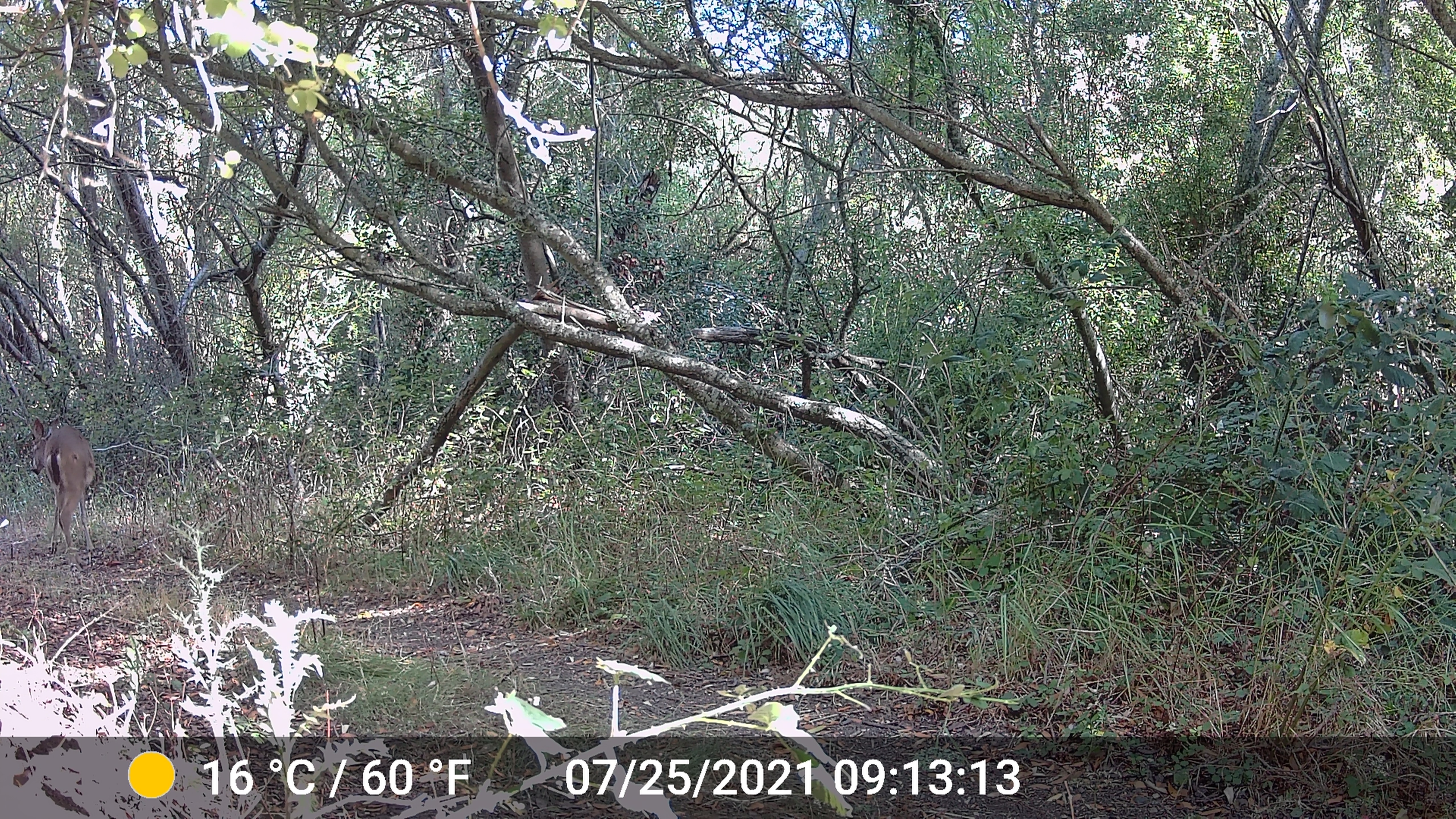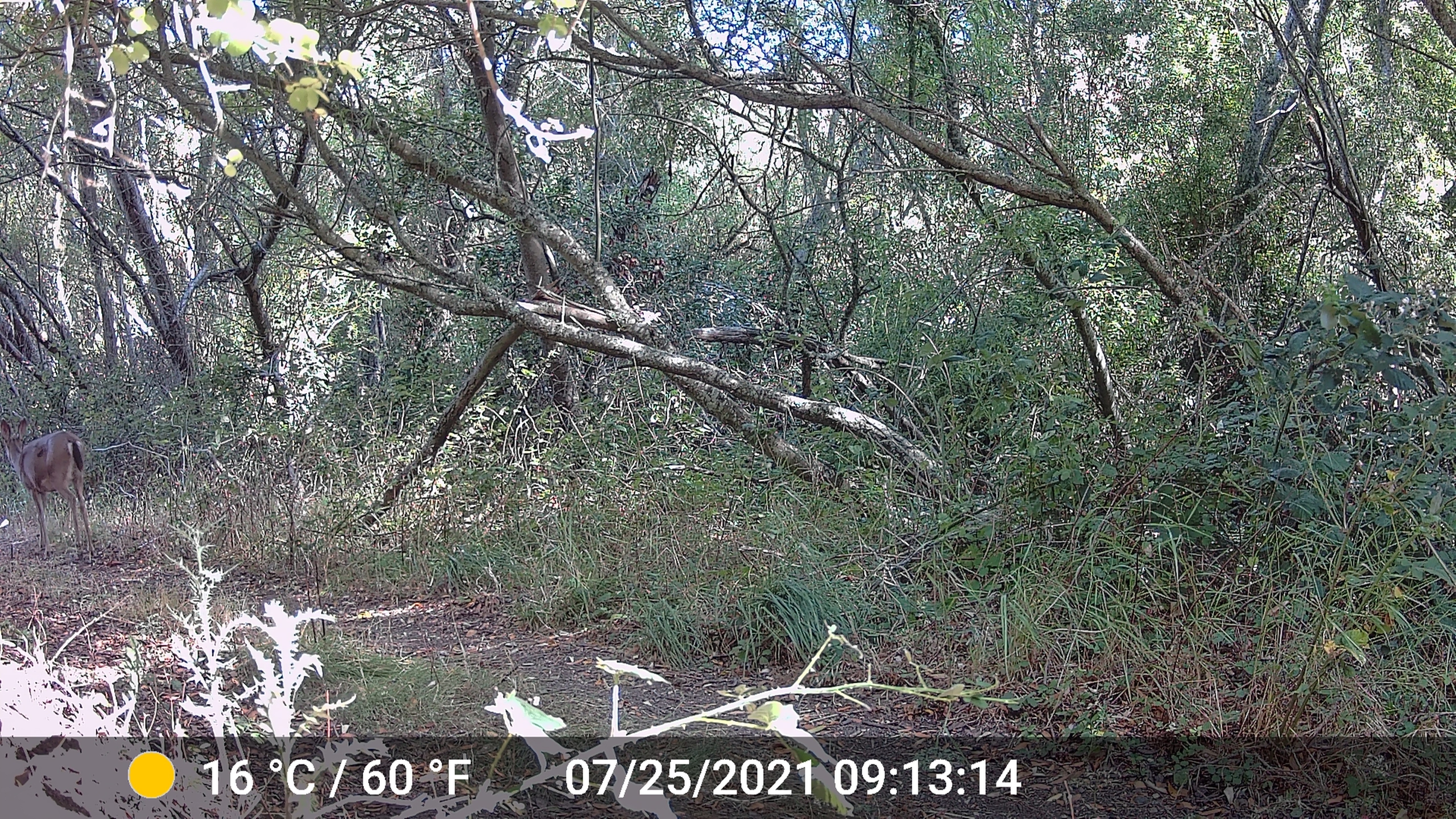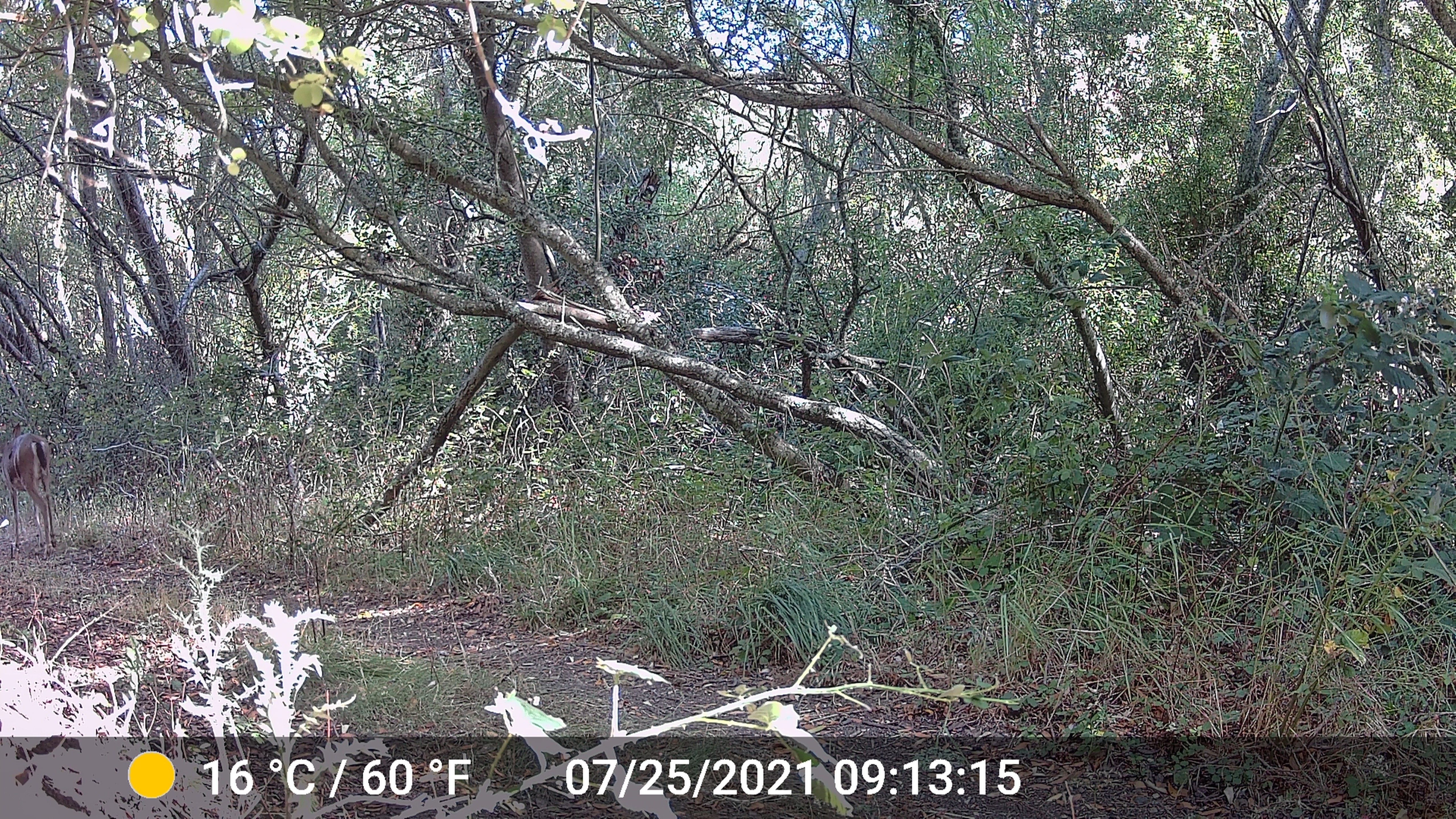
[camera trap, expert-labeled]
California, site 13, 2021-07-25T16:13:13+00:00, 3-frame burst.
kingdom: Animalia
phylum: Chordata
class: Mammalia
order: Artiodactyla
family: Cervidae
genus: Odocoileus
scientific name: Odocoileus hemionus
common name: mule deer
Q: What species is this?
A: Mule deer (Odocoileus hemionus).